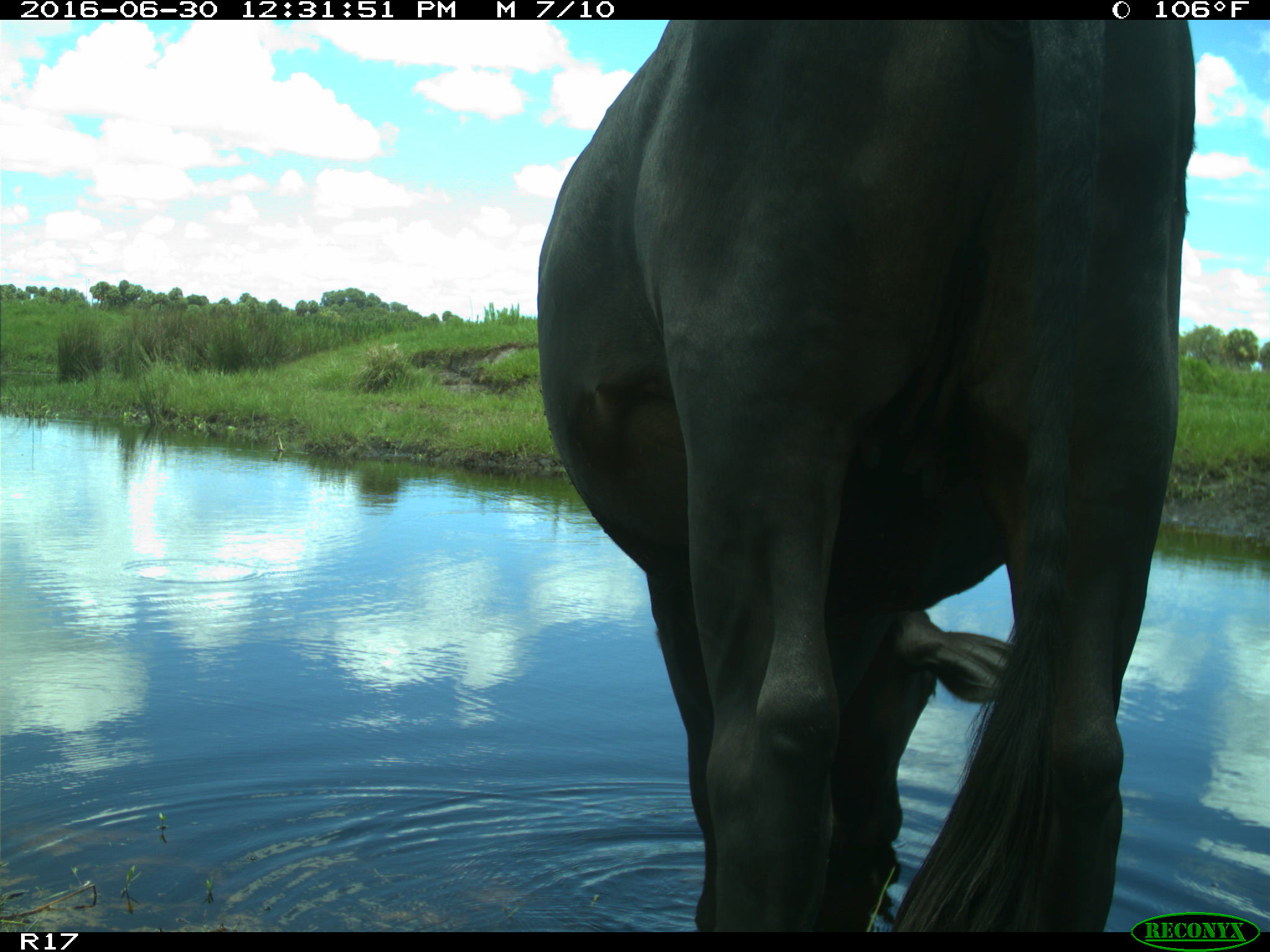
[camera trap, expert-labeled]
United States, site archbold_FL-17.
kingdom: Animalia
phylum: Chordata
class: Mammalia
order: Artiodactyla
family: Bovidae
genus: Bos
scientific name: Bos taurus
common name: domestic cow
Bos taurus (domestic cow).